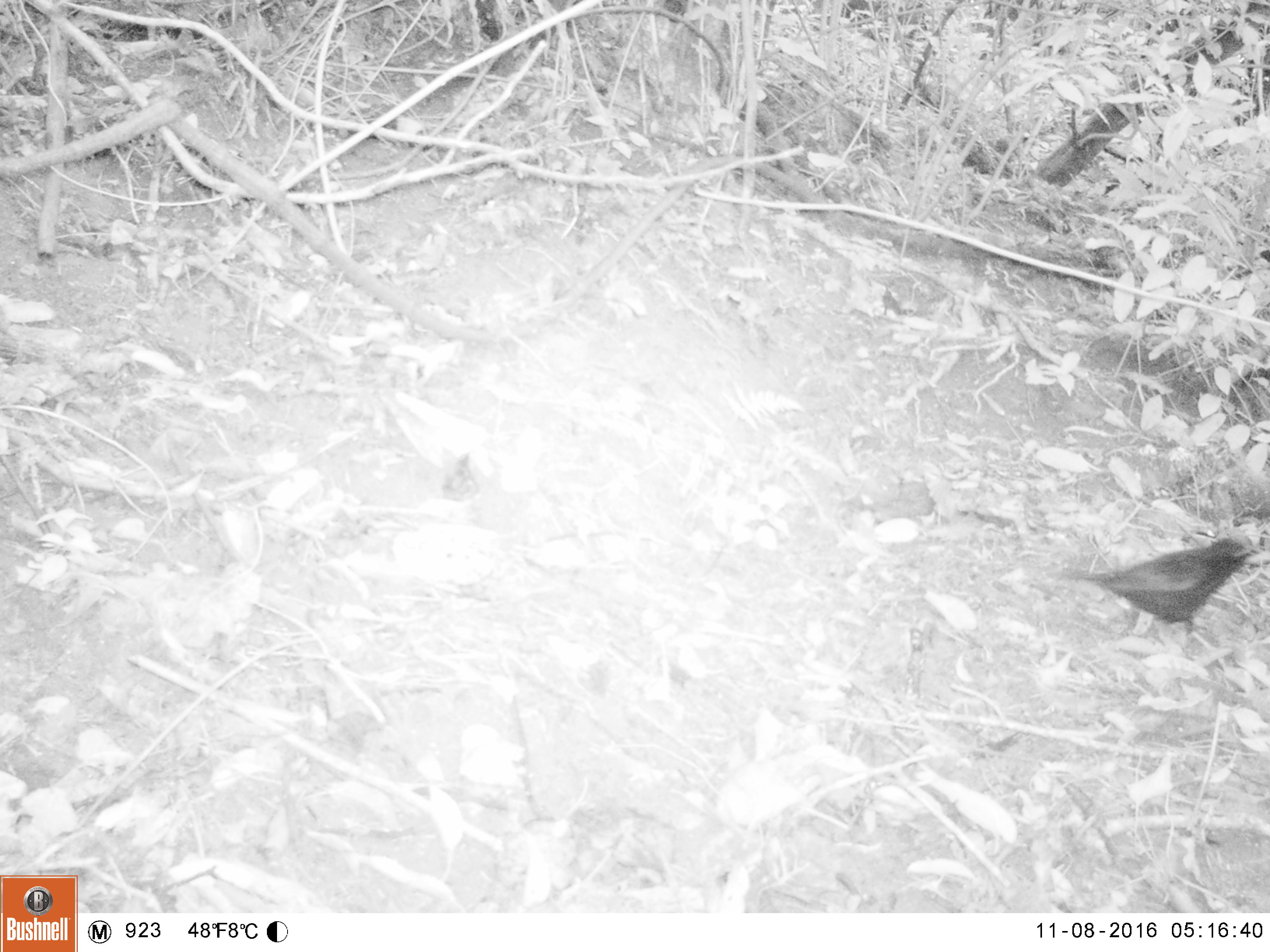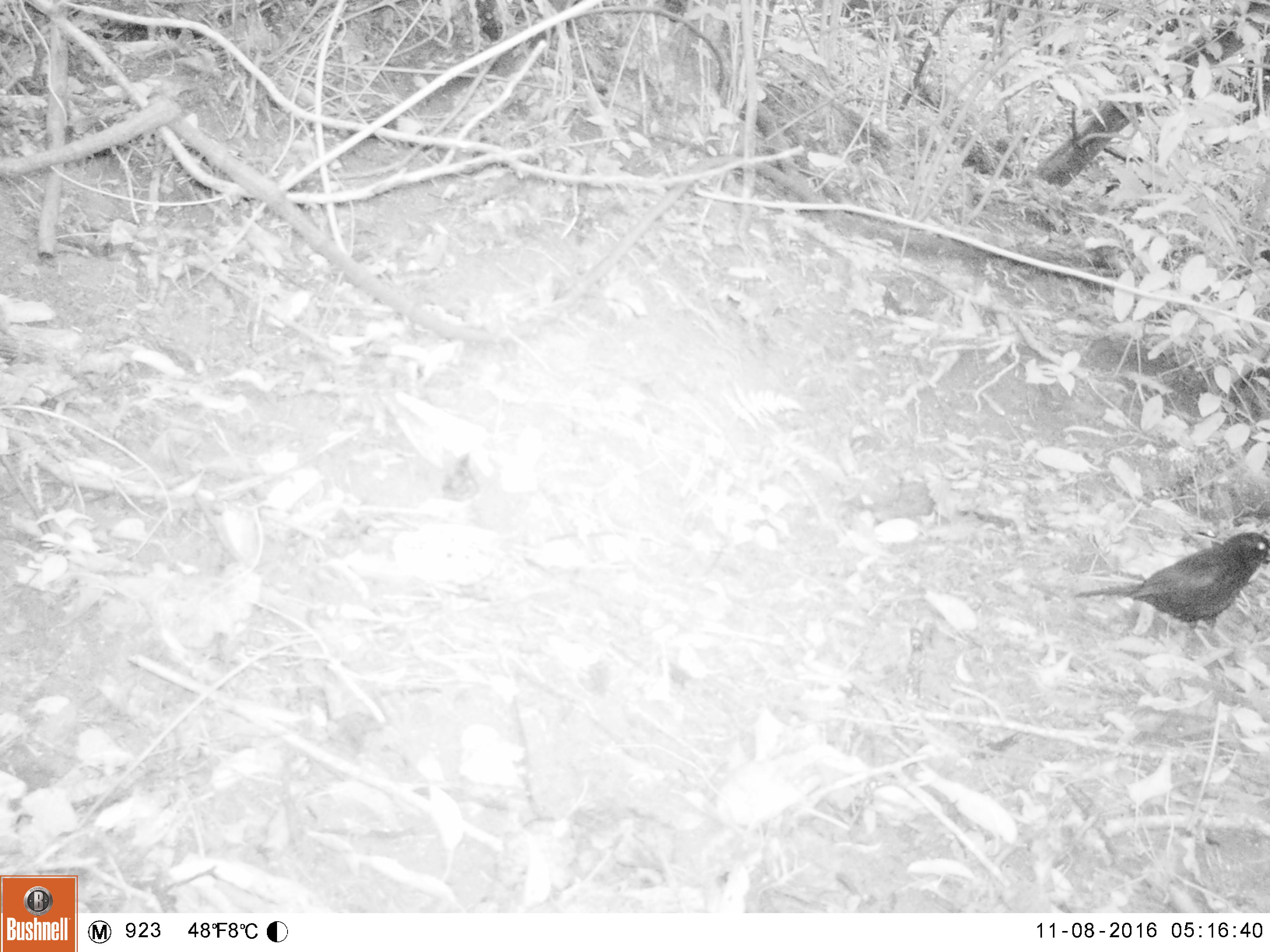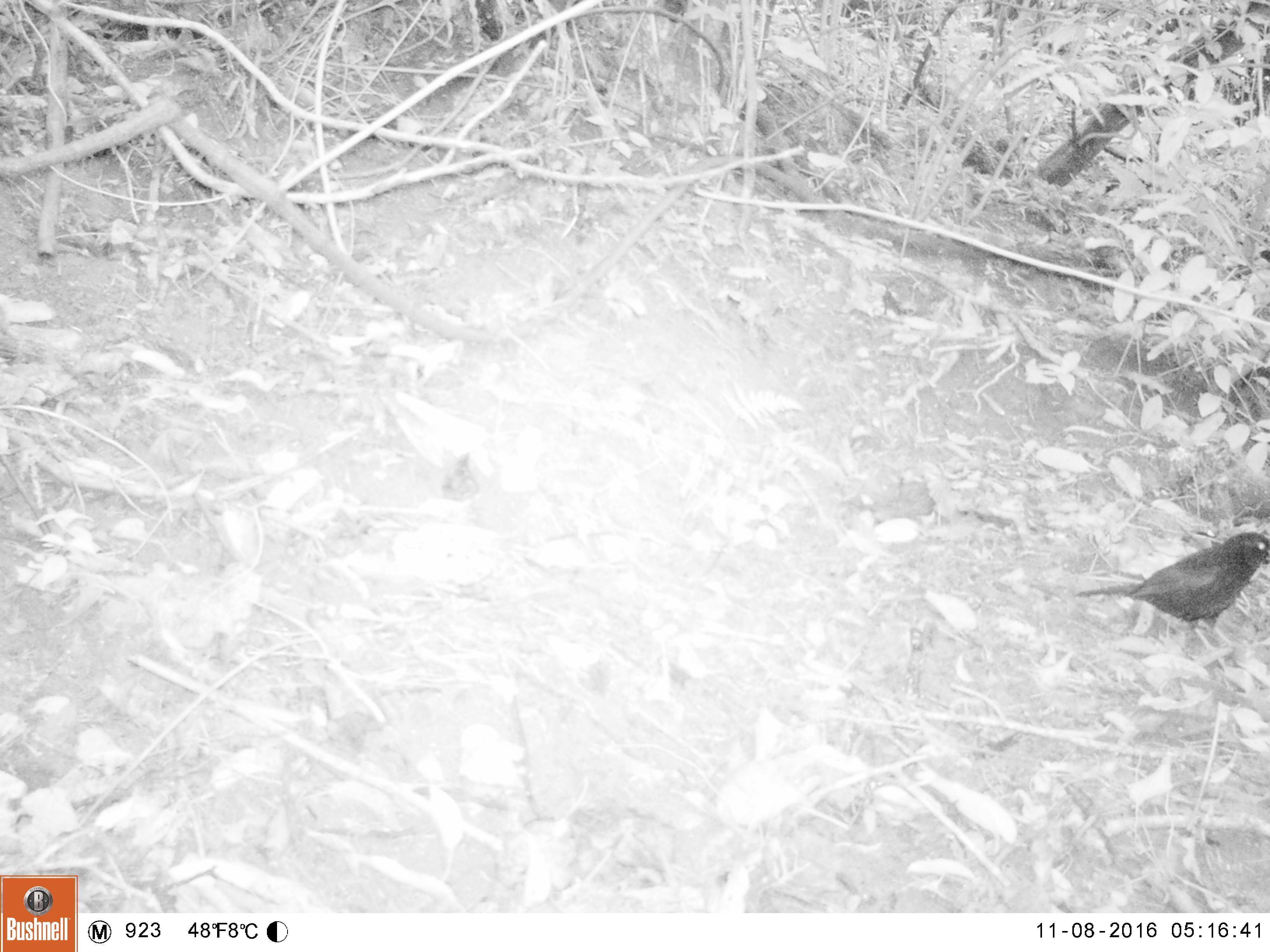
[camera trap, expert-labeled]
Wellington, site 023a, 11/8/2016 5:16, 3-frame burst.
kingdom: Animalia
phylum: Chordata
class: Aves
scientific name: Aves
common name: bird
Bird (Aves).